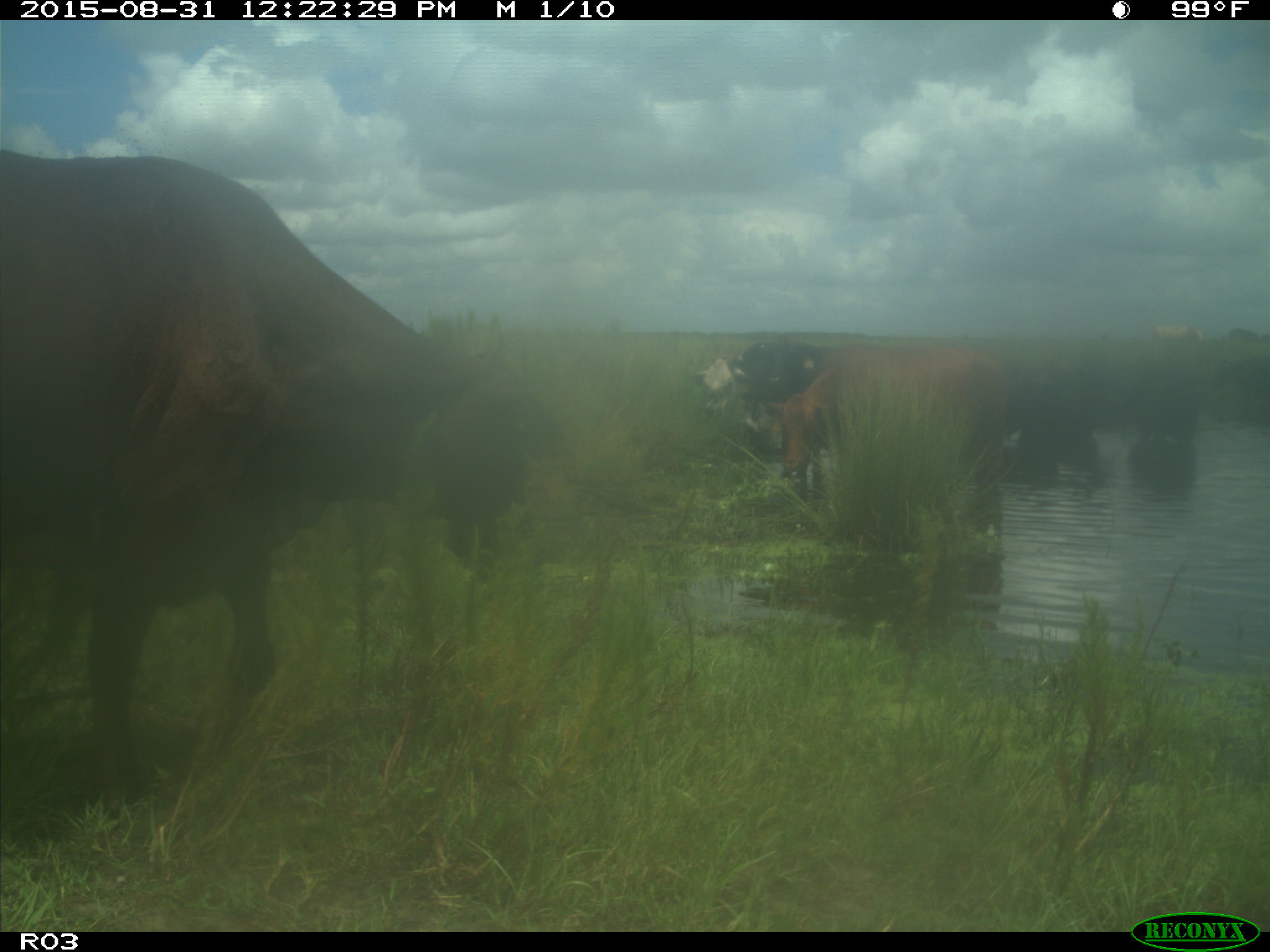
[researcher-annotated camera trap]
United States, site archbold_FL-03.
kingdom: Animalia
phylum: Chordata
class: Mammalia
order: Artiodactyla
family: Bovidae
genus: Bos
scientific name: Bos taurus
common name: domestic cow